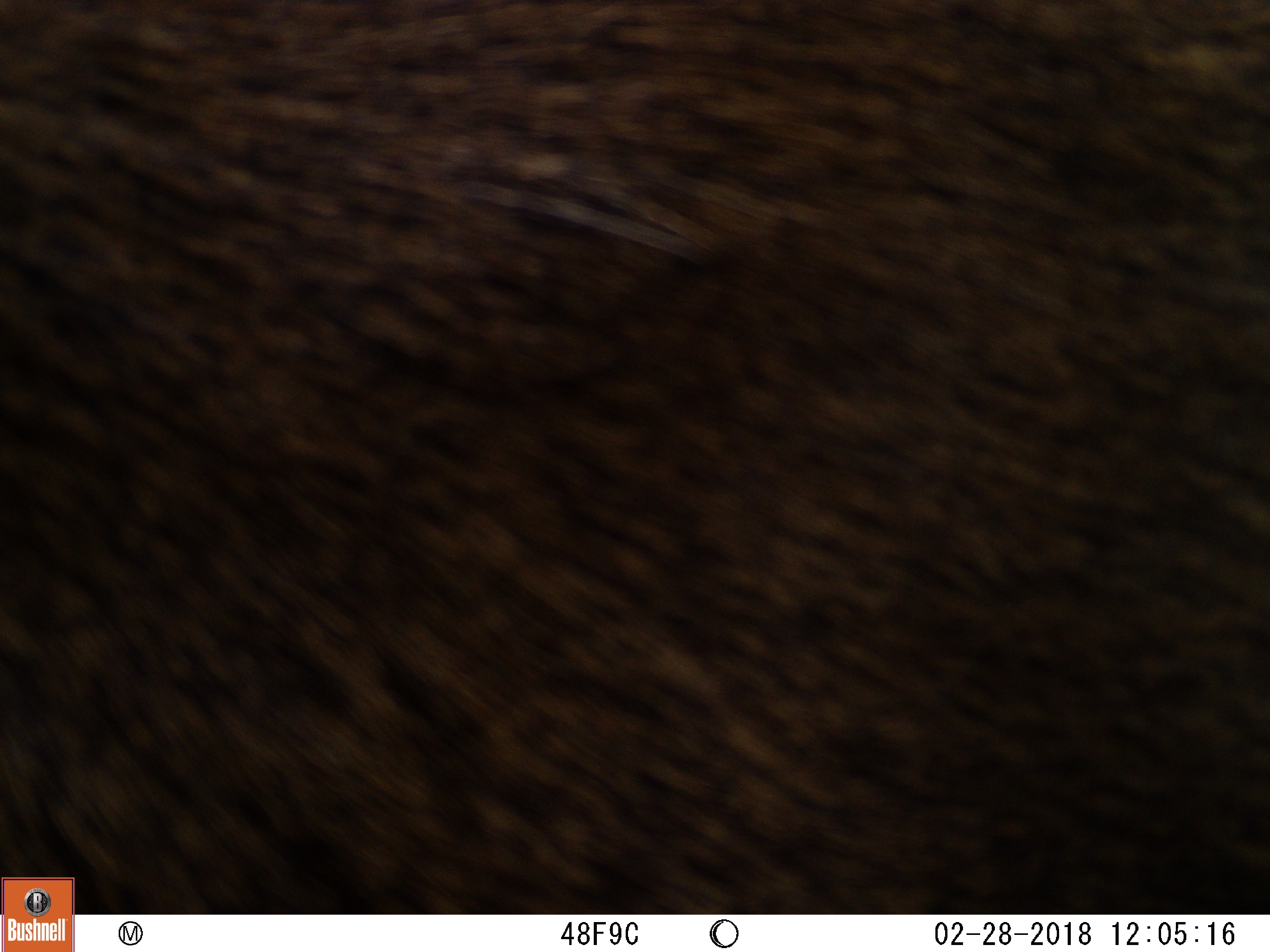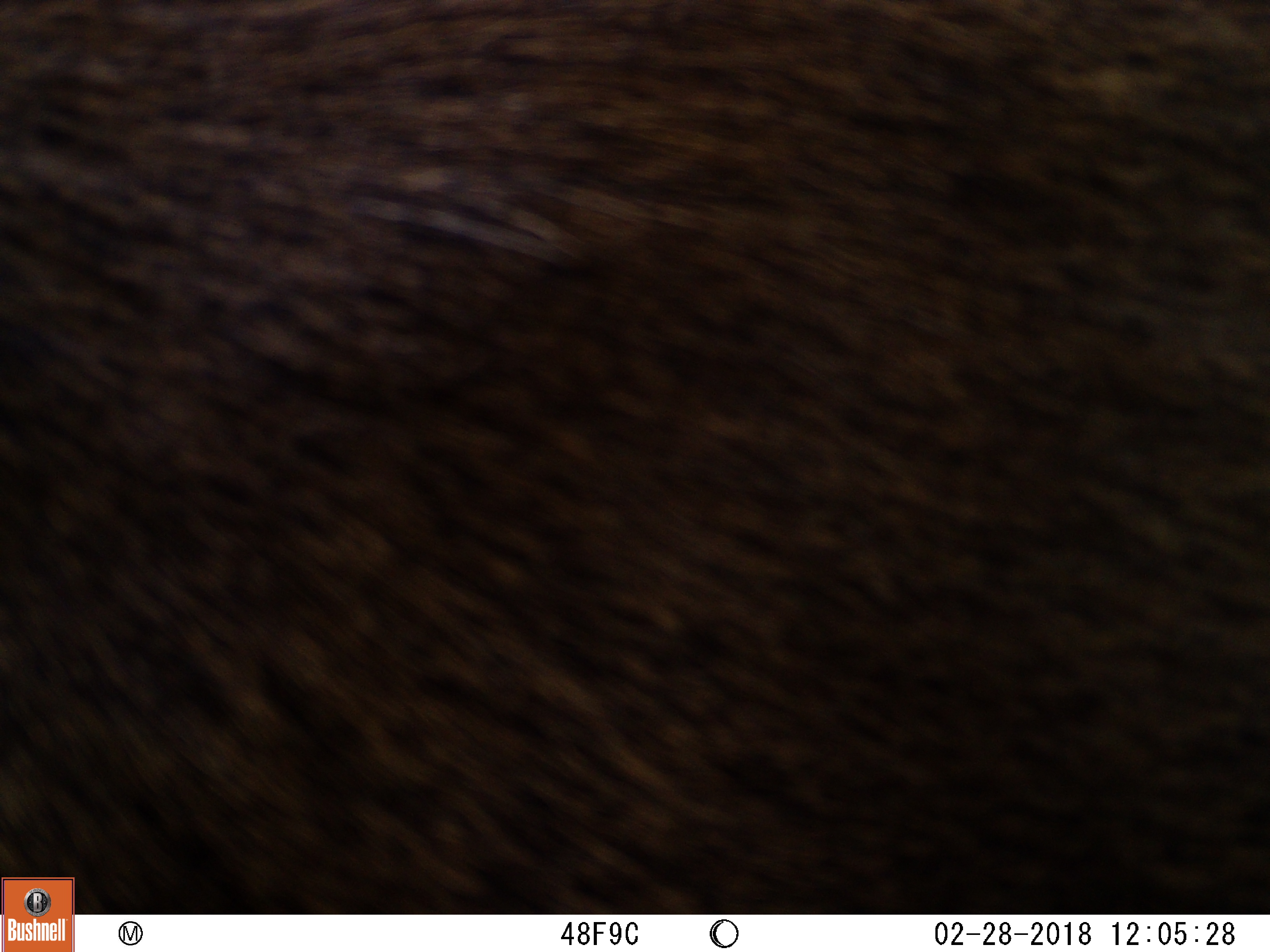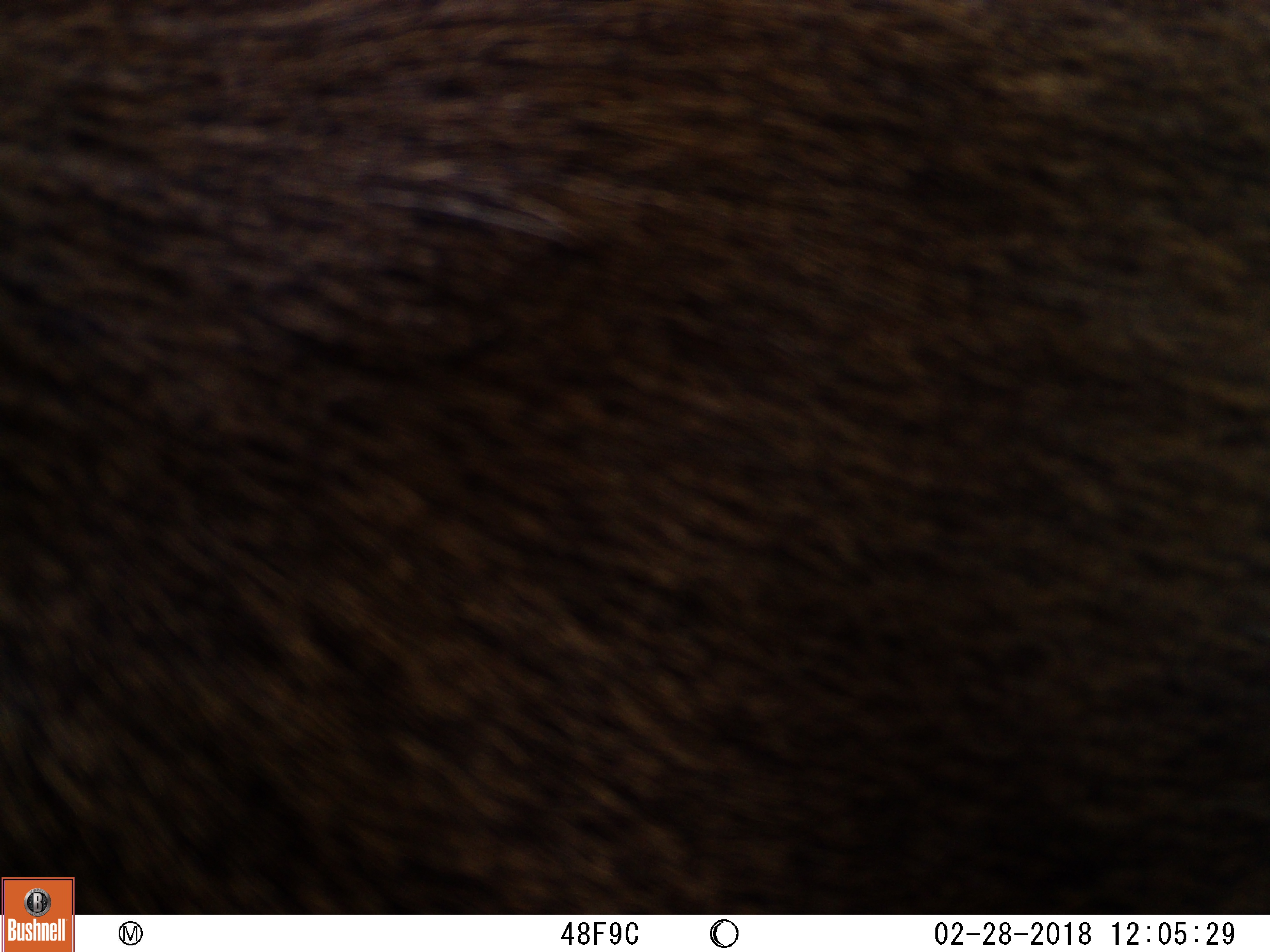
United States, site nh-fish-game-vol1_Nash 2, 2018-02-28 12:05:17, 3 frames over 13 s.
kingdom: Animalia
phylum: Chordata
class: Mammalia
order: Artiodactyla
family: Cervidae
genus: Alces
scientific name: Alces alces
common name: moose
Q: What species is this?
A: Moose (Alces alces).